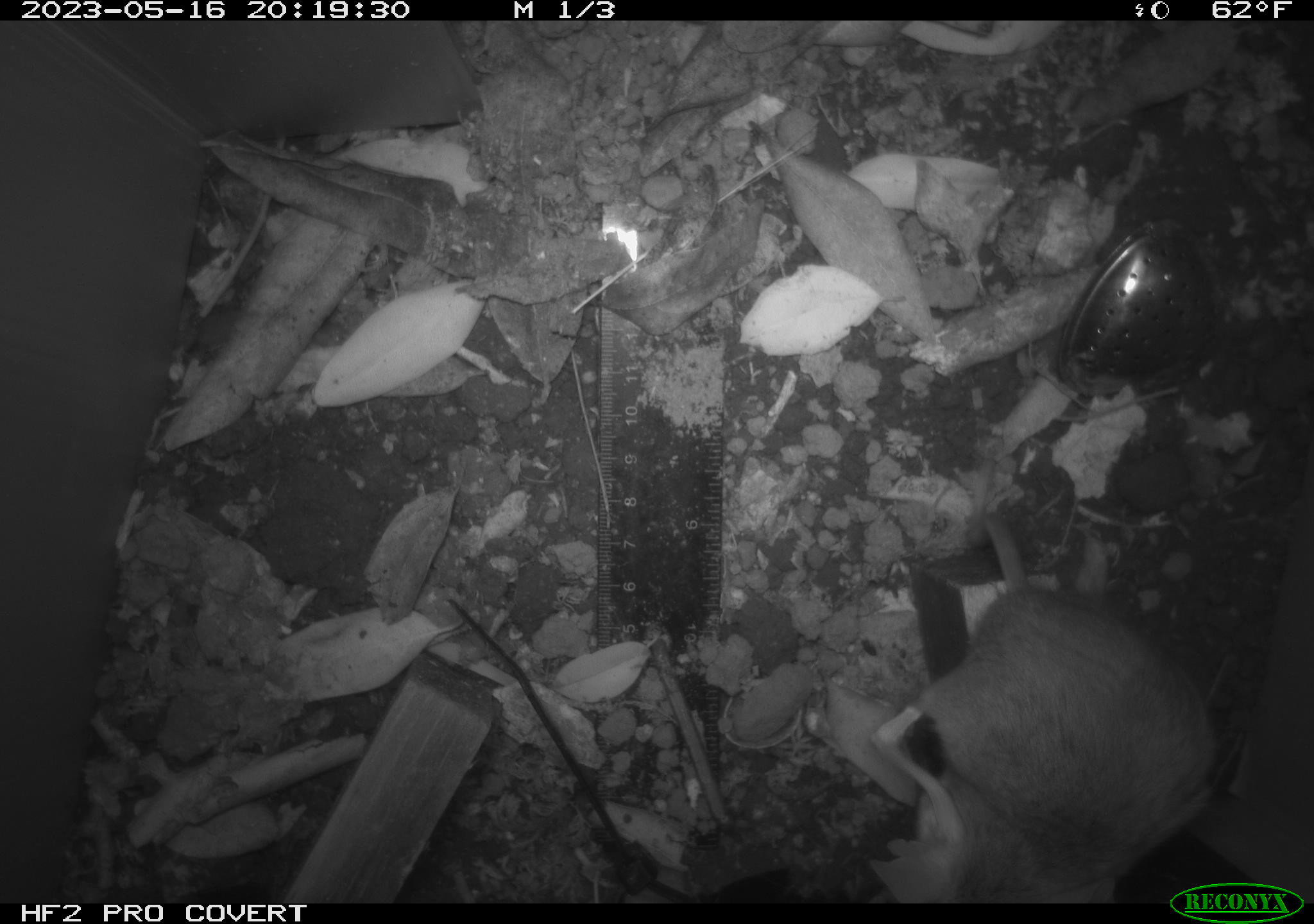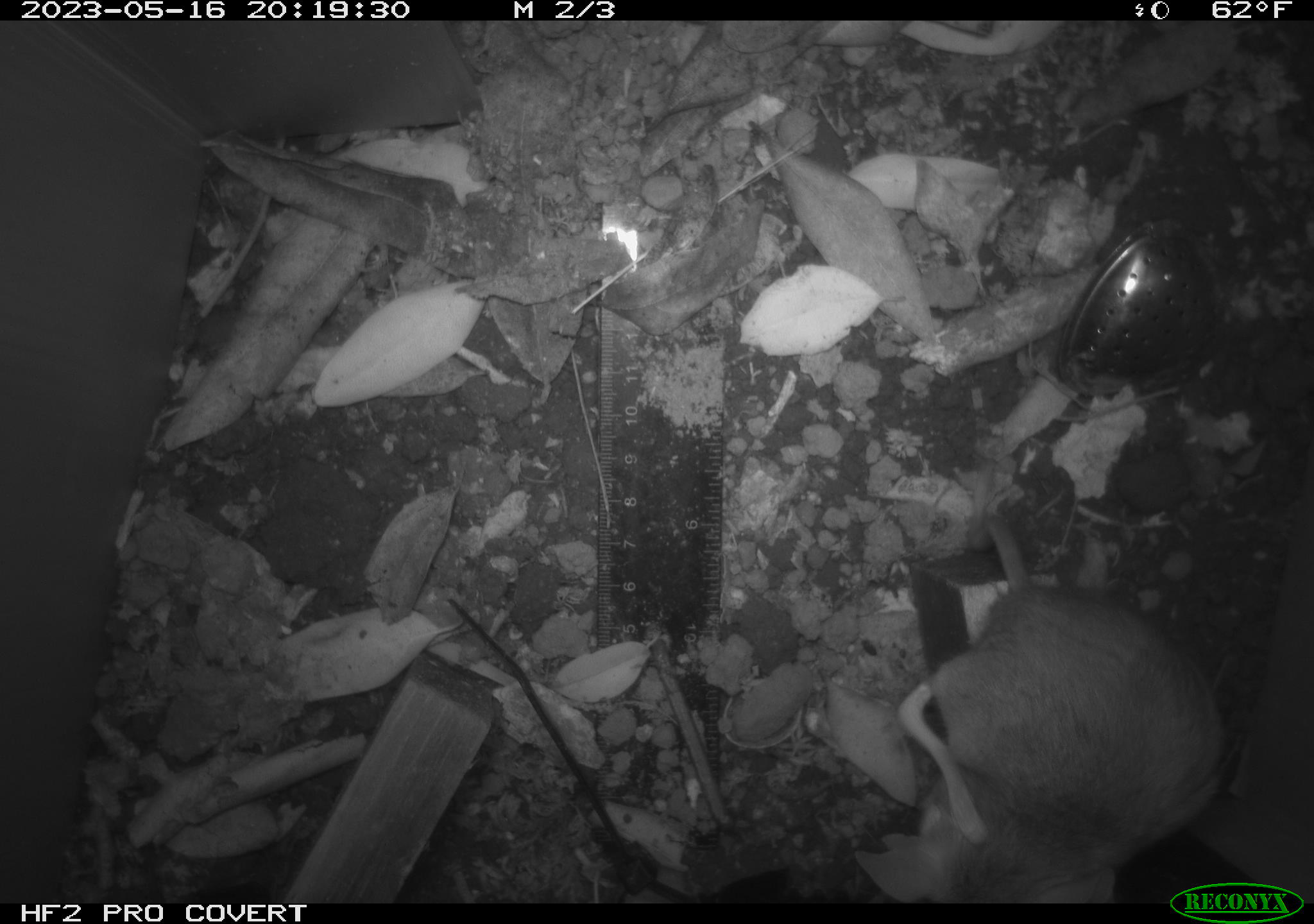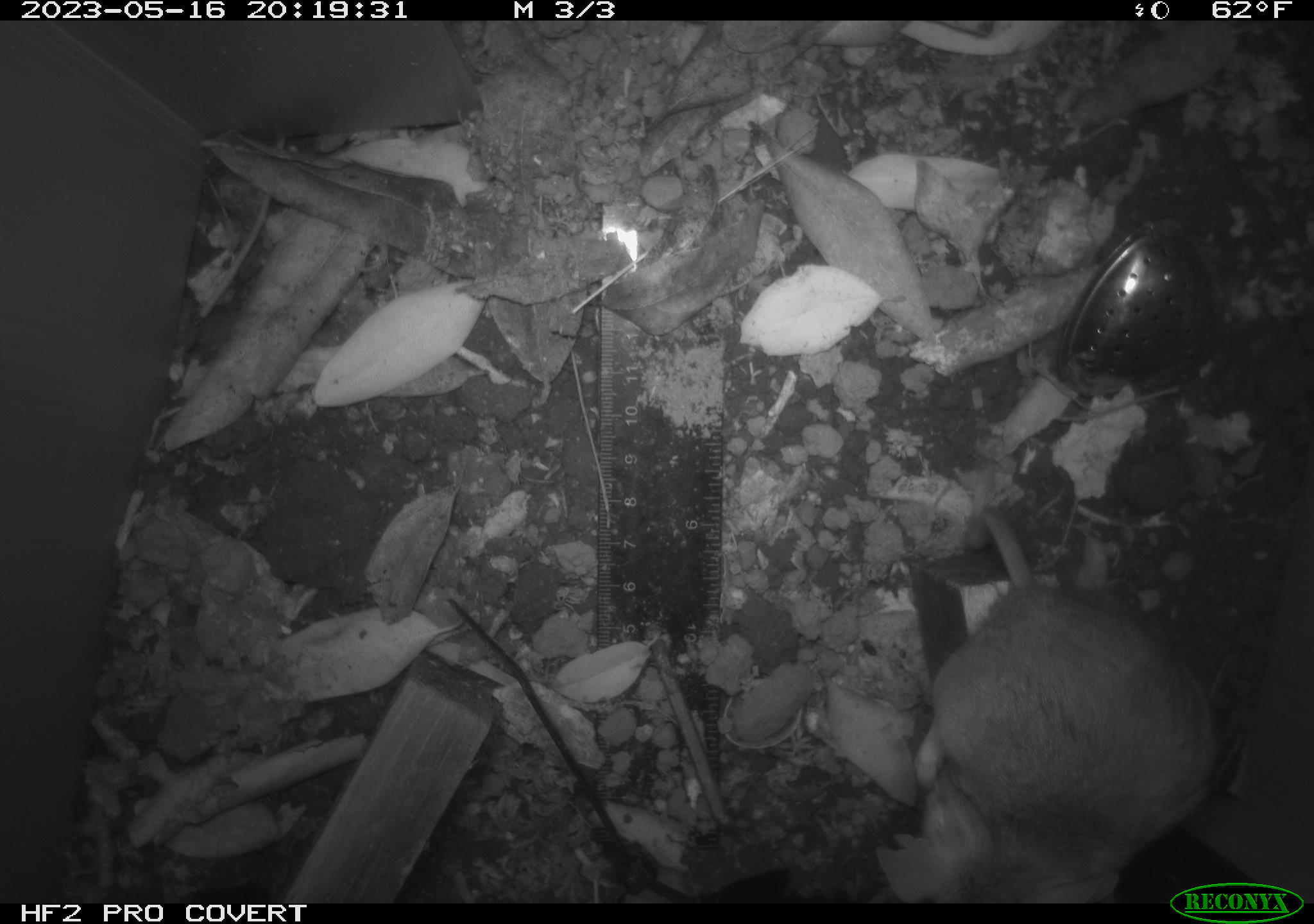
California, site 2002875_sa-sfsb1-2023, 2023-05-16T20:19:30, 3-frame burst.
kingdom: Animalia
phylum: Chordata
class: Mammalia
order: Rodentia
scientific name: Rodentia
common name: mouse species